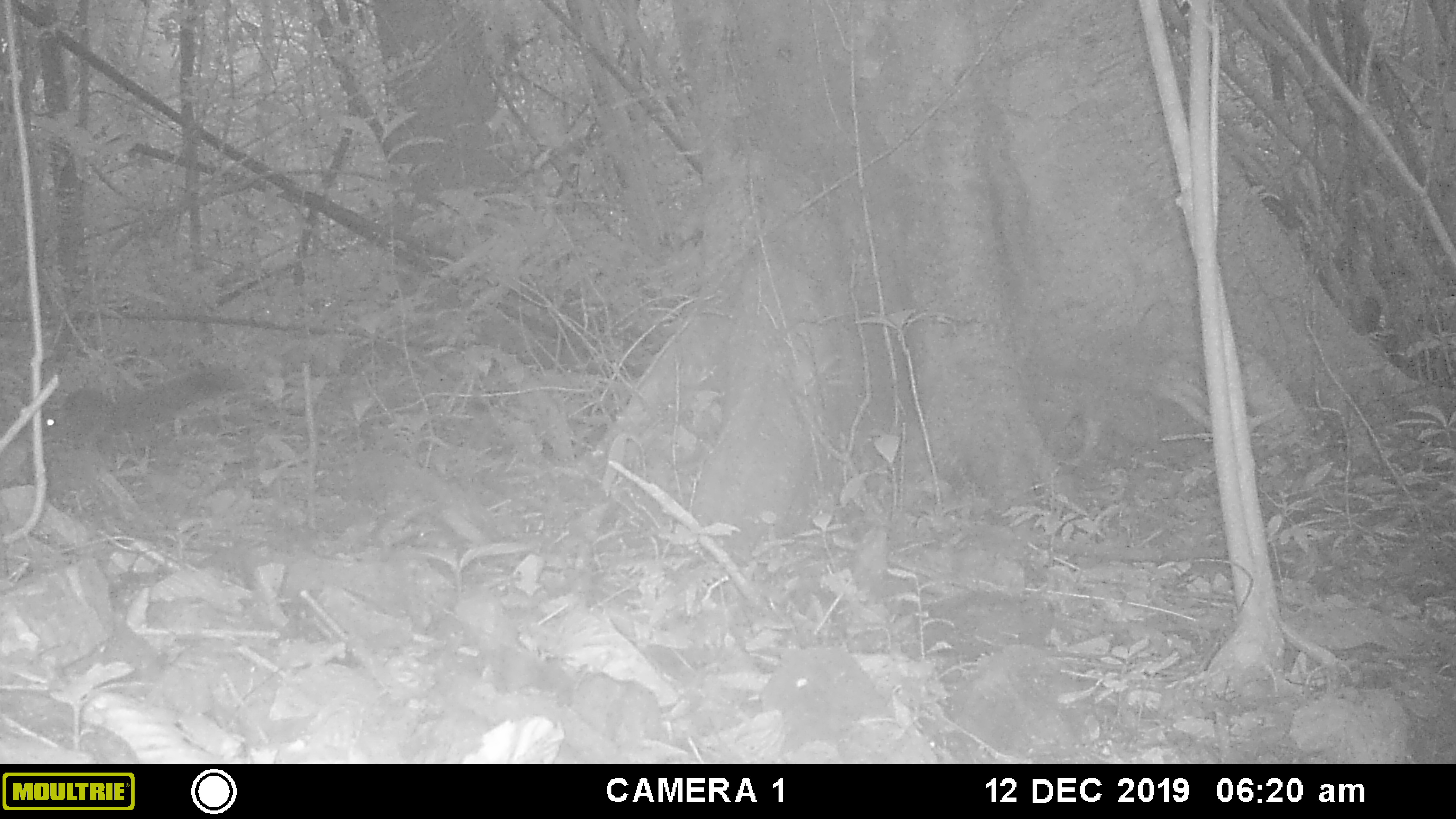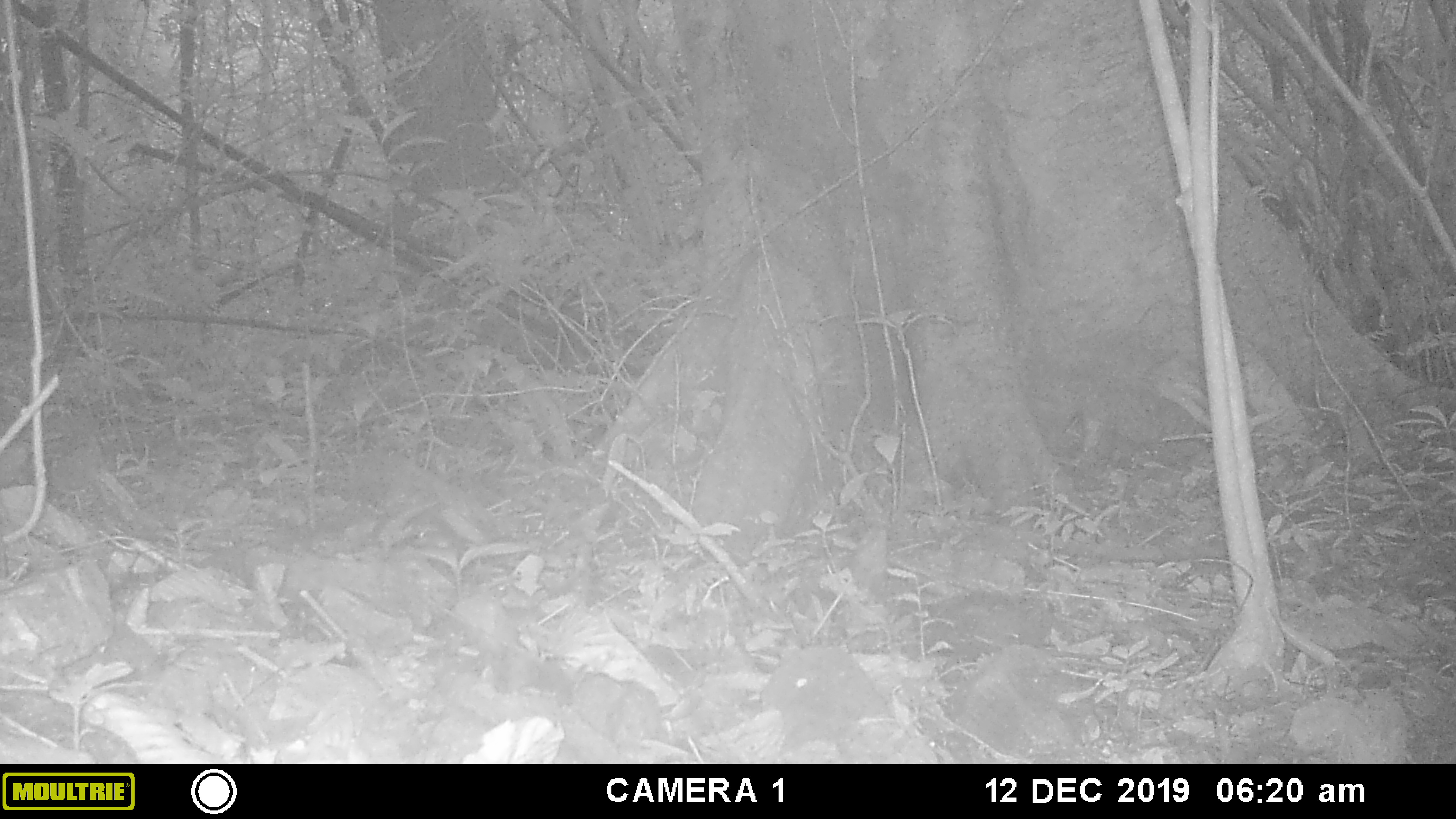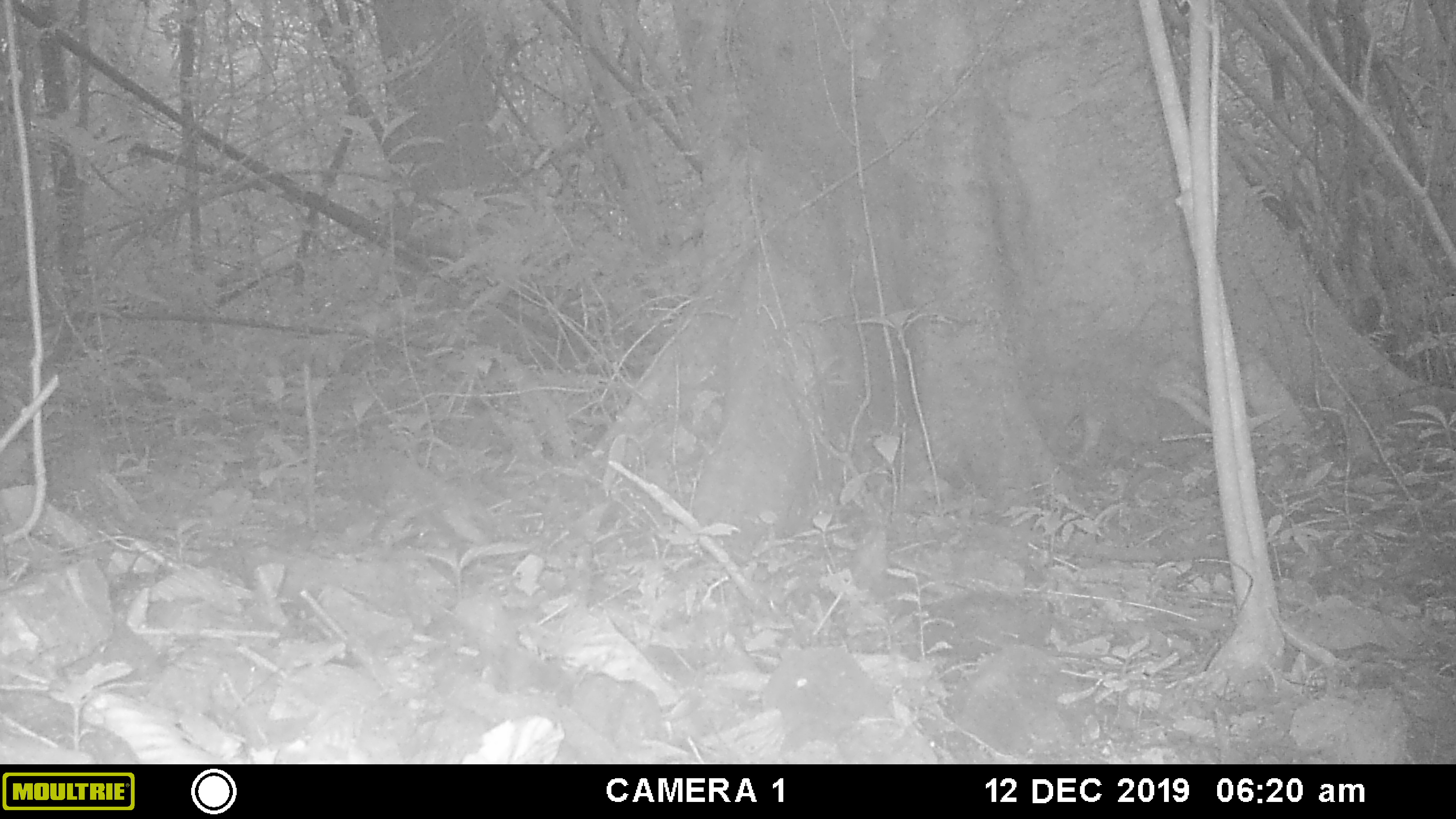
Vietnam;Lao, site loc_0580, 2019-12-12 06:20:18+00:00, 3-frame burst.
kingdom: Animalia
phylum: Chordata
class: Mammalia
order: Rodentia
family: Sciuridae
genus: Sciurus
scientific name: Sciurus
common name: squirrel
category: unidentified squirrel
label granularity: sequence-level